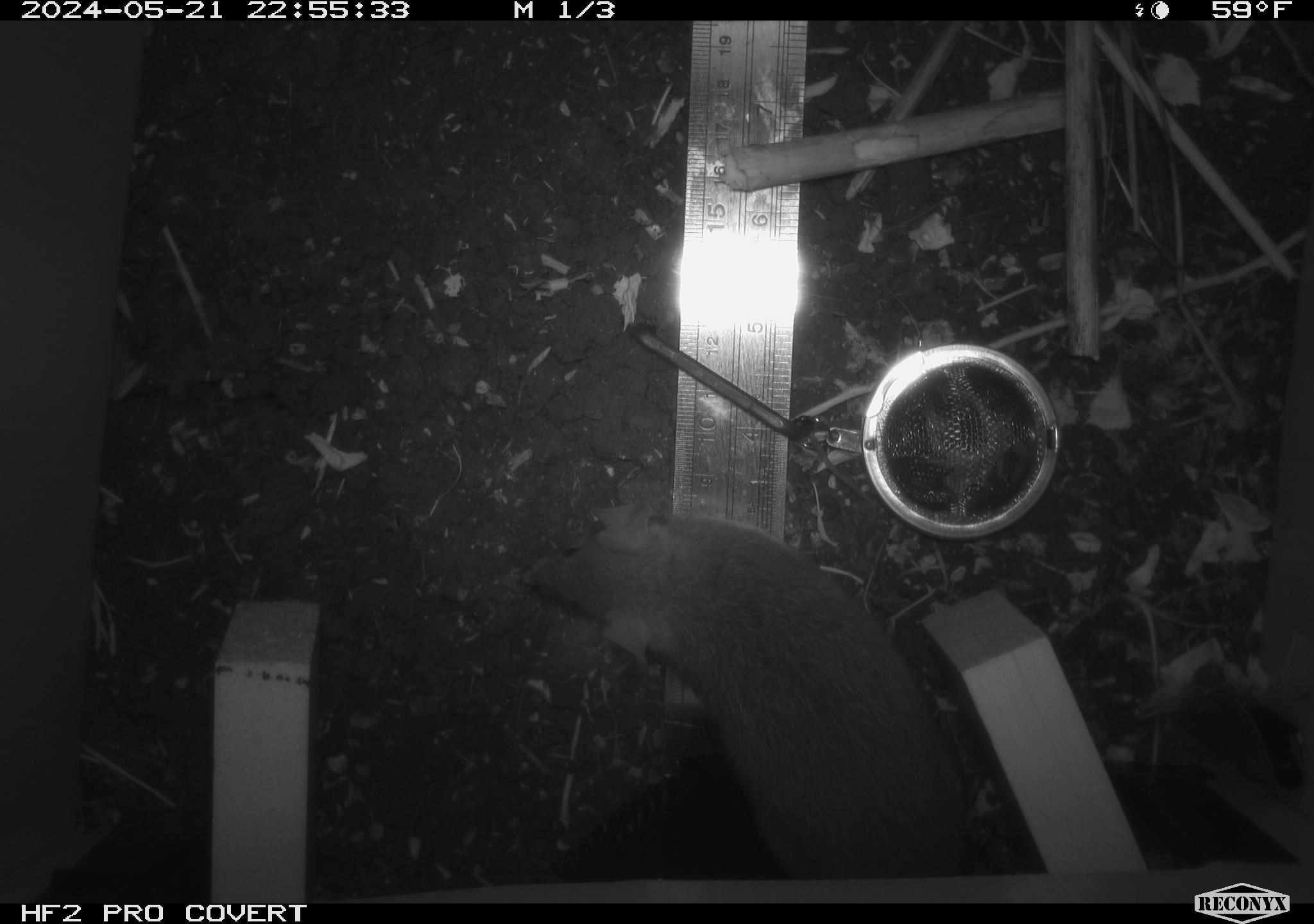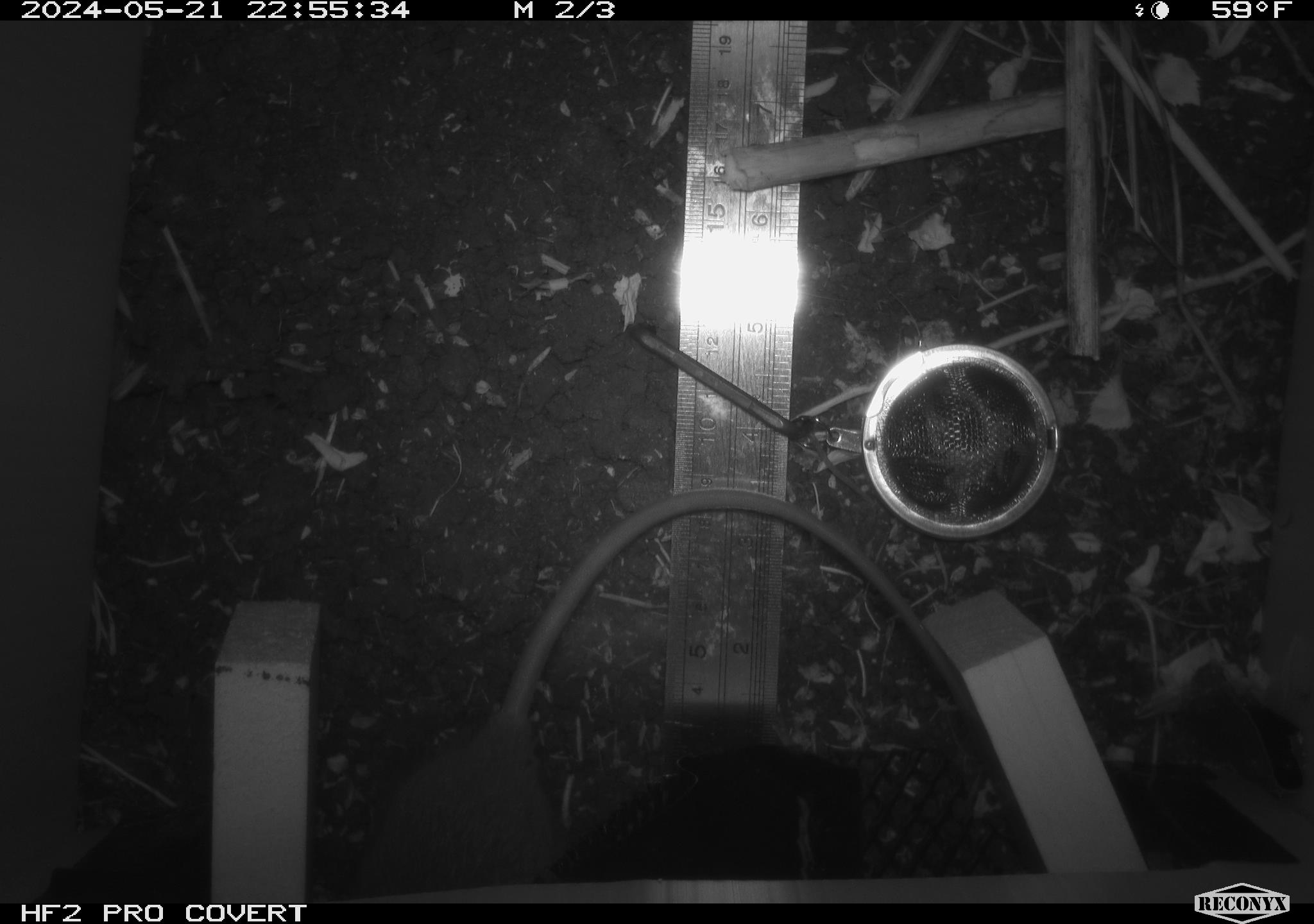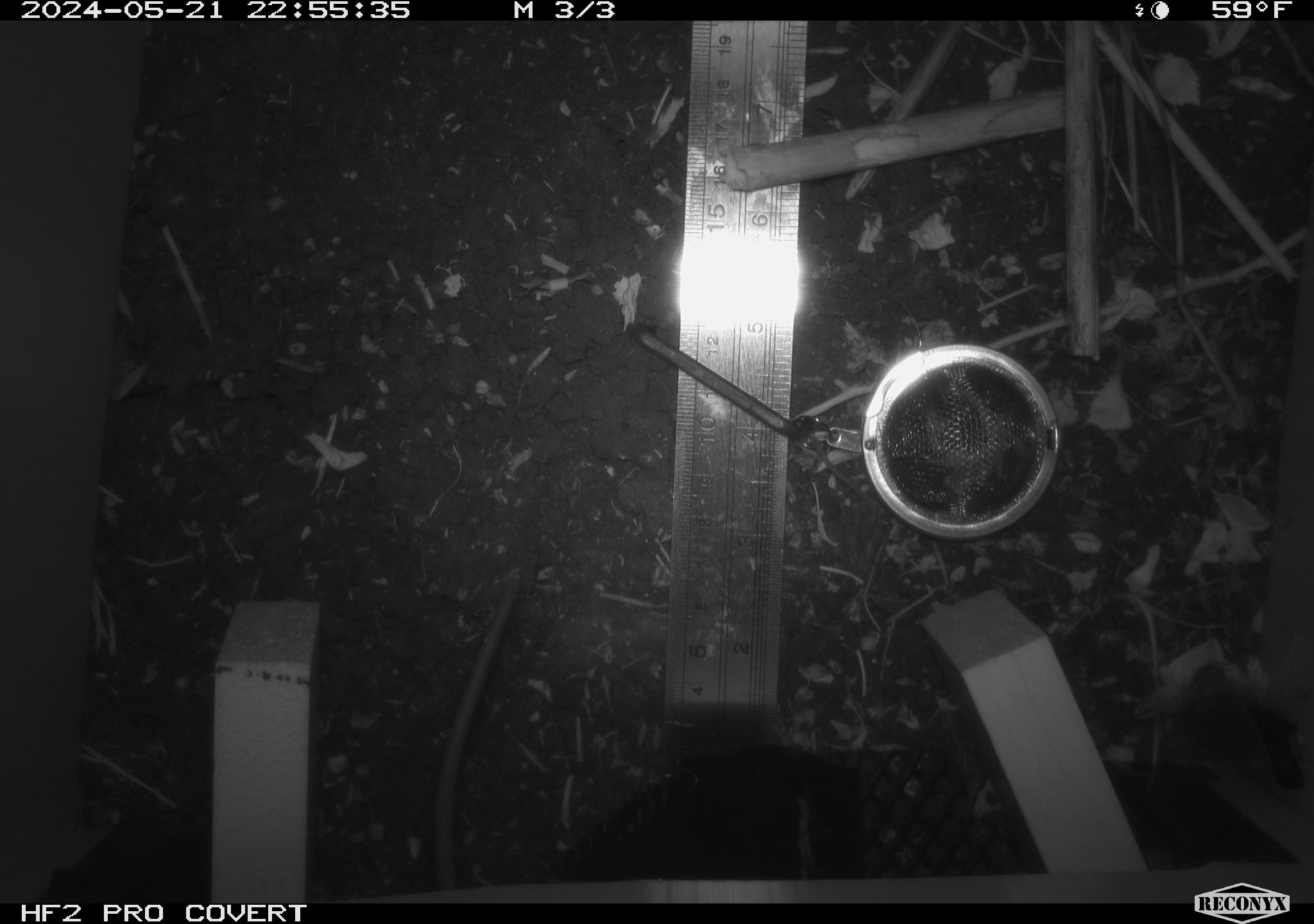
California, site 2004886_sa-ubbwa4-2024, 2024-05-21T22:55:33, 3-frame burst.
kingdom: Animalia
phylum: Chordata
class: Mammalia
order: Rodentia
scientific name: Rodentia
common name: woodrat or rat or mouse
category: woodrat or rat or mouse species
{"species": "woodrat or rat or mouse species (woodrat or rat or mouse) (Rodentia)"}